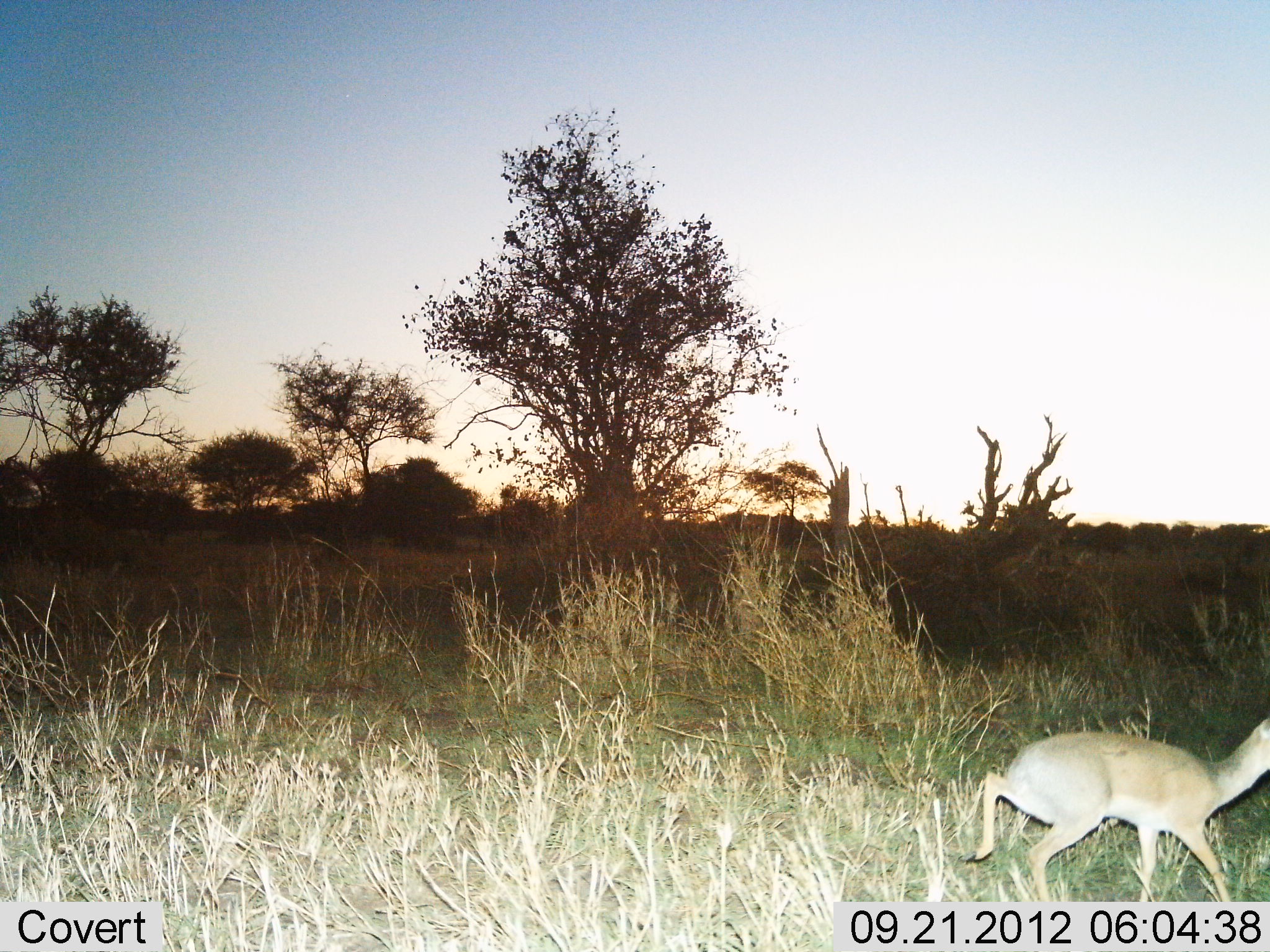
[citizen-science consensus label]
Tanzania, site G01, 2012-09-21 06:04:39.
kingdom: Animalia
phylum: Chordata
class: Mammalia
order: Artiodactyla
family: Bovidae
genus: Madoqua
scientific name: Madoqua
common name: dikdik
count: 1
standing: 0%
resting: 0%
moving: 100%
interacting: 0%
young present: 0%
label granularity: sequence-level